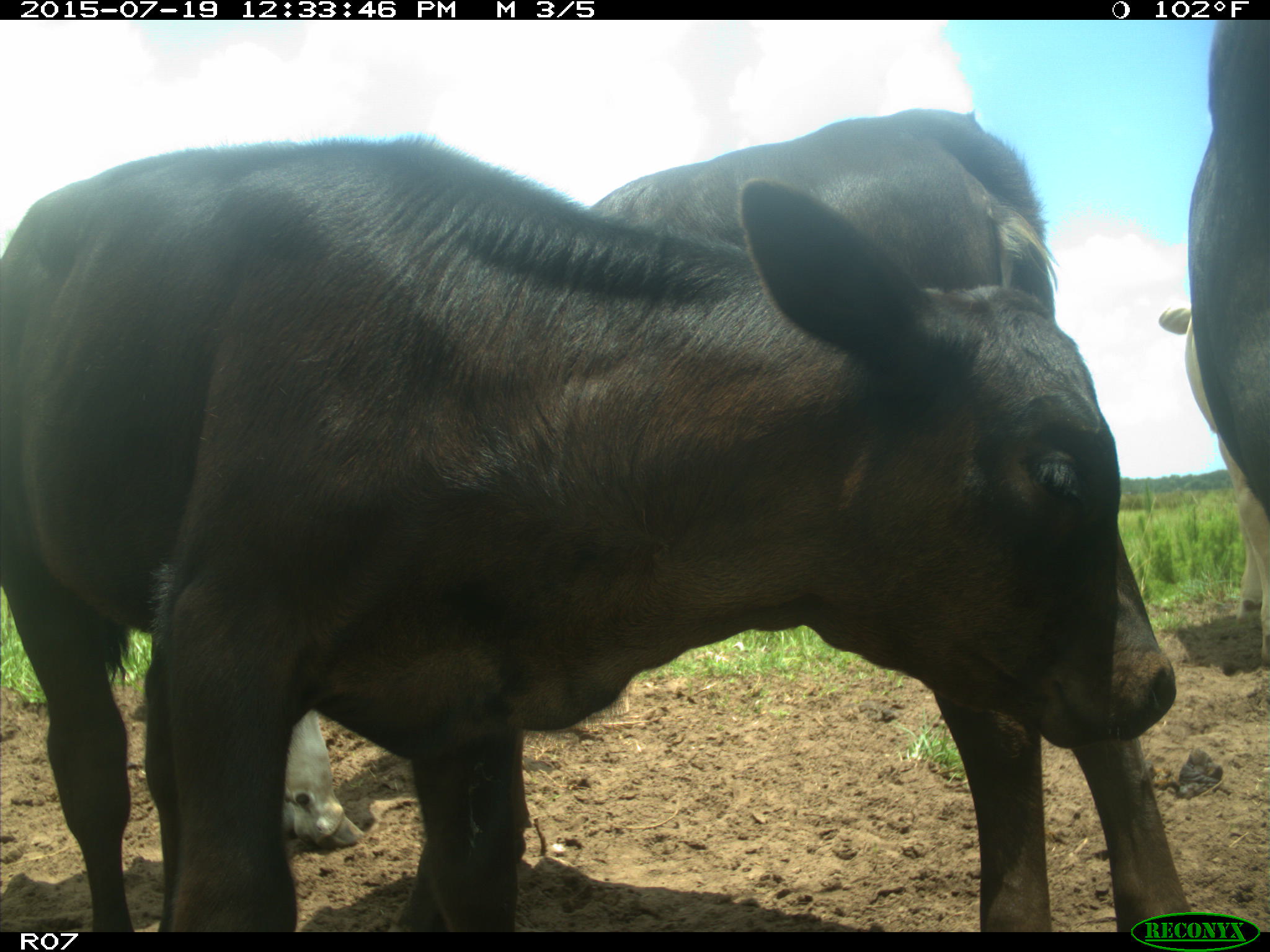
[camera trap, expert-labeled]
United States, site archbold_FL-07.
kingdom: Animalia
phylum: Chordata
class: Mammalia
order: Artiodactyla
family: Bovidae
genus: Bos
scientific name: Bos taurus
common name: domestic cow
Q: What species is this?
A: Bos taurus (domestic cow).